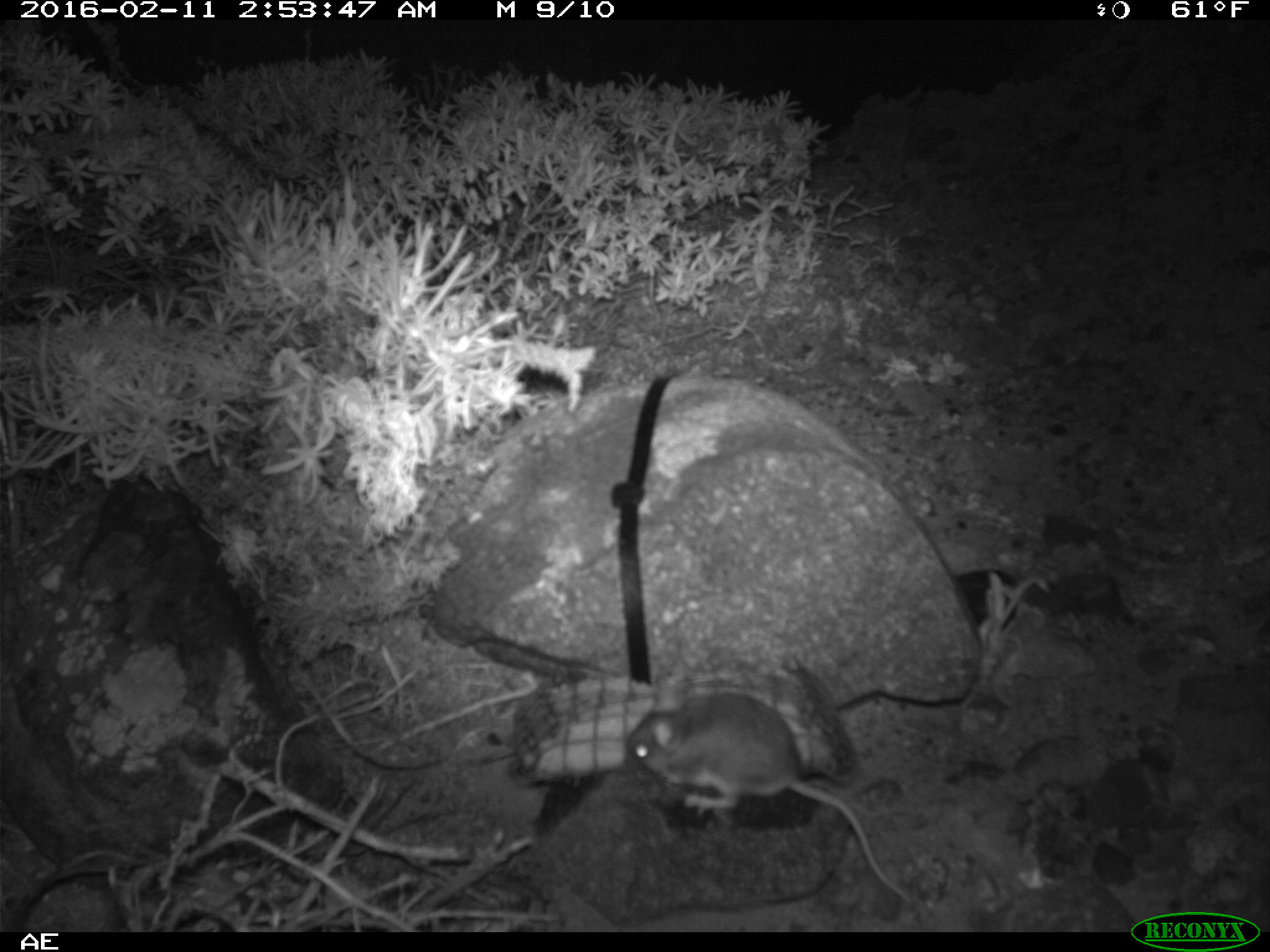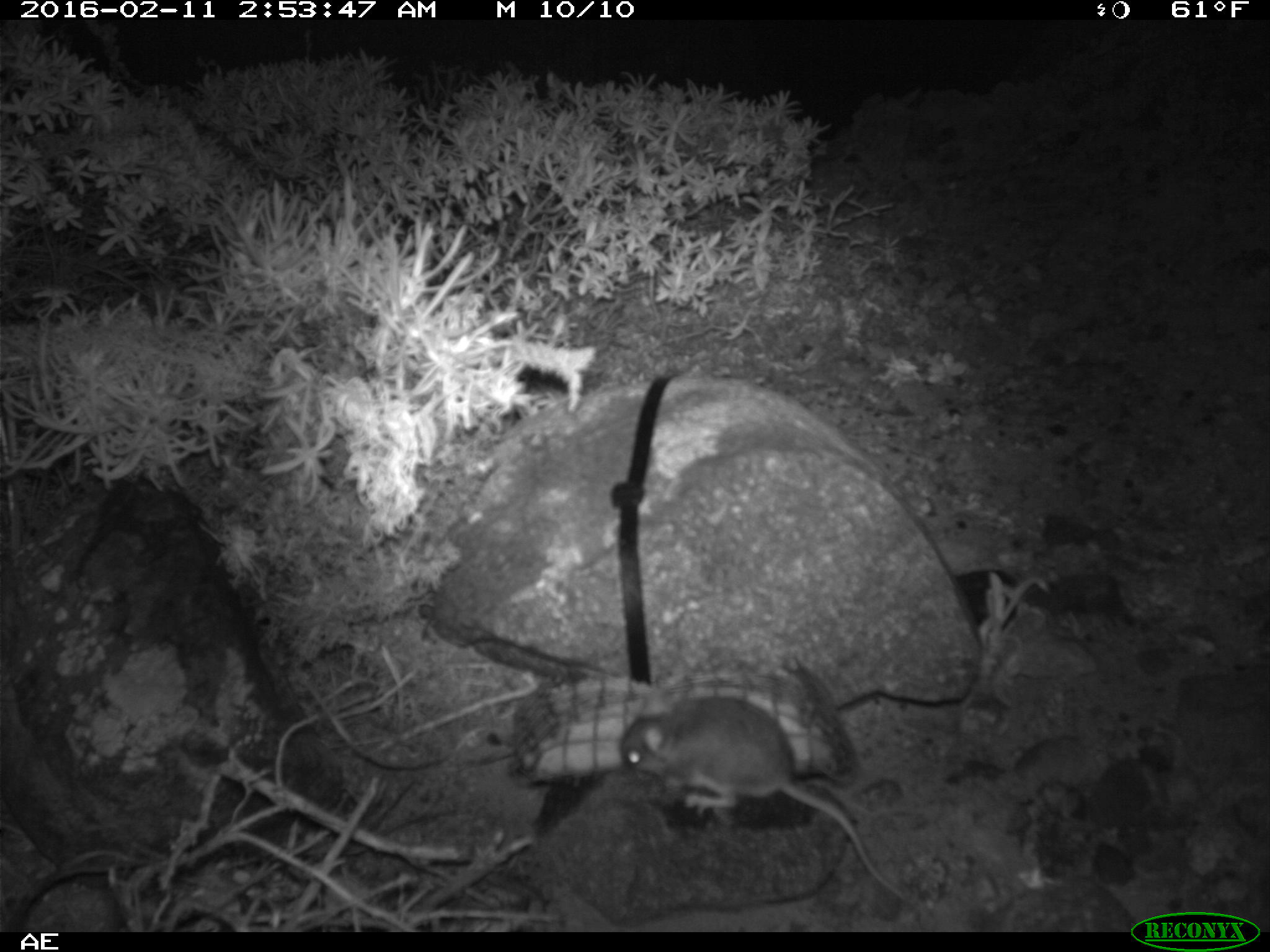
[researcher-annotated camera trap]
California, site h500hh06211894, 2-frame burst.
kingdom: Animalia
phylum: Chordata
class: Mammalia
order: Rodentia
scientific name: Rodentia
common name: rodent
Rodent (Rodentia).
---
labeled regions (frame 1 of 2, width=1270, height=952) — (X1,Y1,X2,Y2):
rodent: (627,674,915,901)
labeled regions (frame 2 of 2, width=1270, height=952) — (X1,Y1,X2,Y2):
rodent: (617,693,913,905)